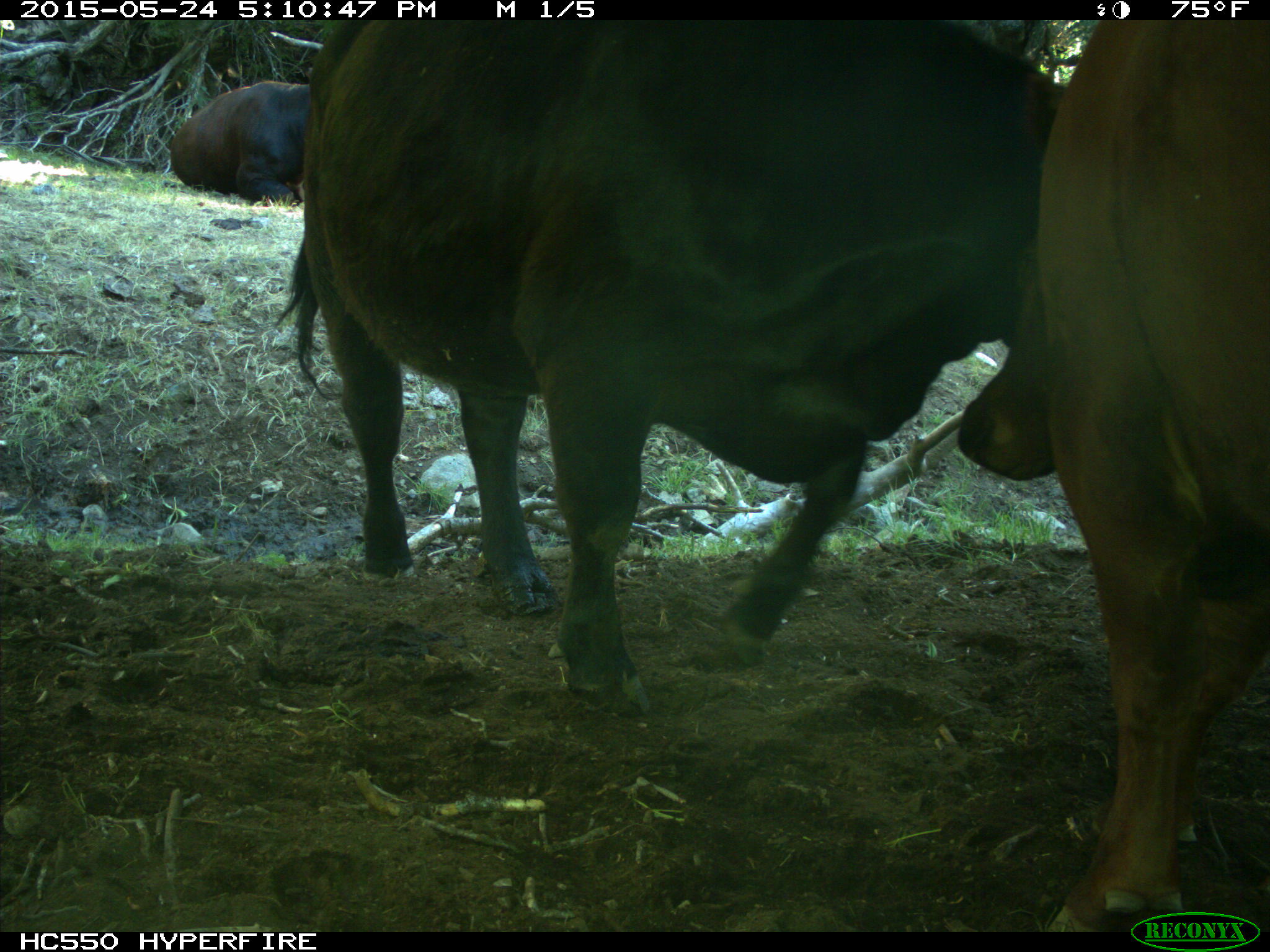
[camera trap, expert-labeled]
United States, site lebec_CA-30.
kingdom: Animalia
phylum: Chordata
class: Mammalia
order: Artiodactyla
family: Bovidae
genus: Bos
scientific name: Bos taurus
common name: domestic cow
Bos taurus (domestic cow).